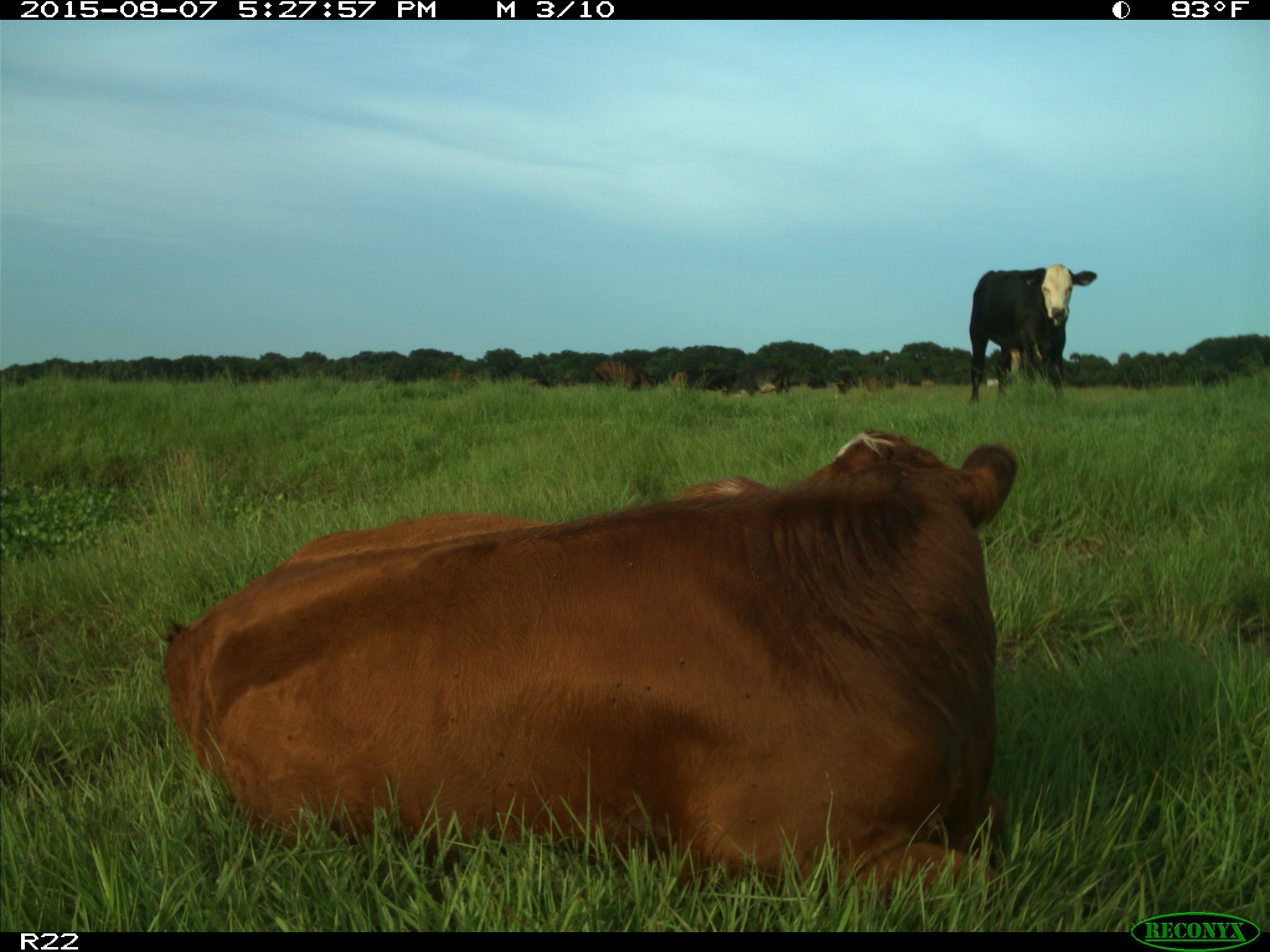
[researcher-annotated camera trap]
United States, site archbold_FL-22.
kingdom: Animalia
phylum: Chordata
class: Mammalia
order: Artiodactyla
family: Bovidae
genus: Bos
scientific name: Bos taurus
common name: domestic cow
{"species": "Bos taurus (domestic cow)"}